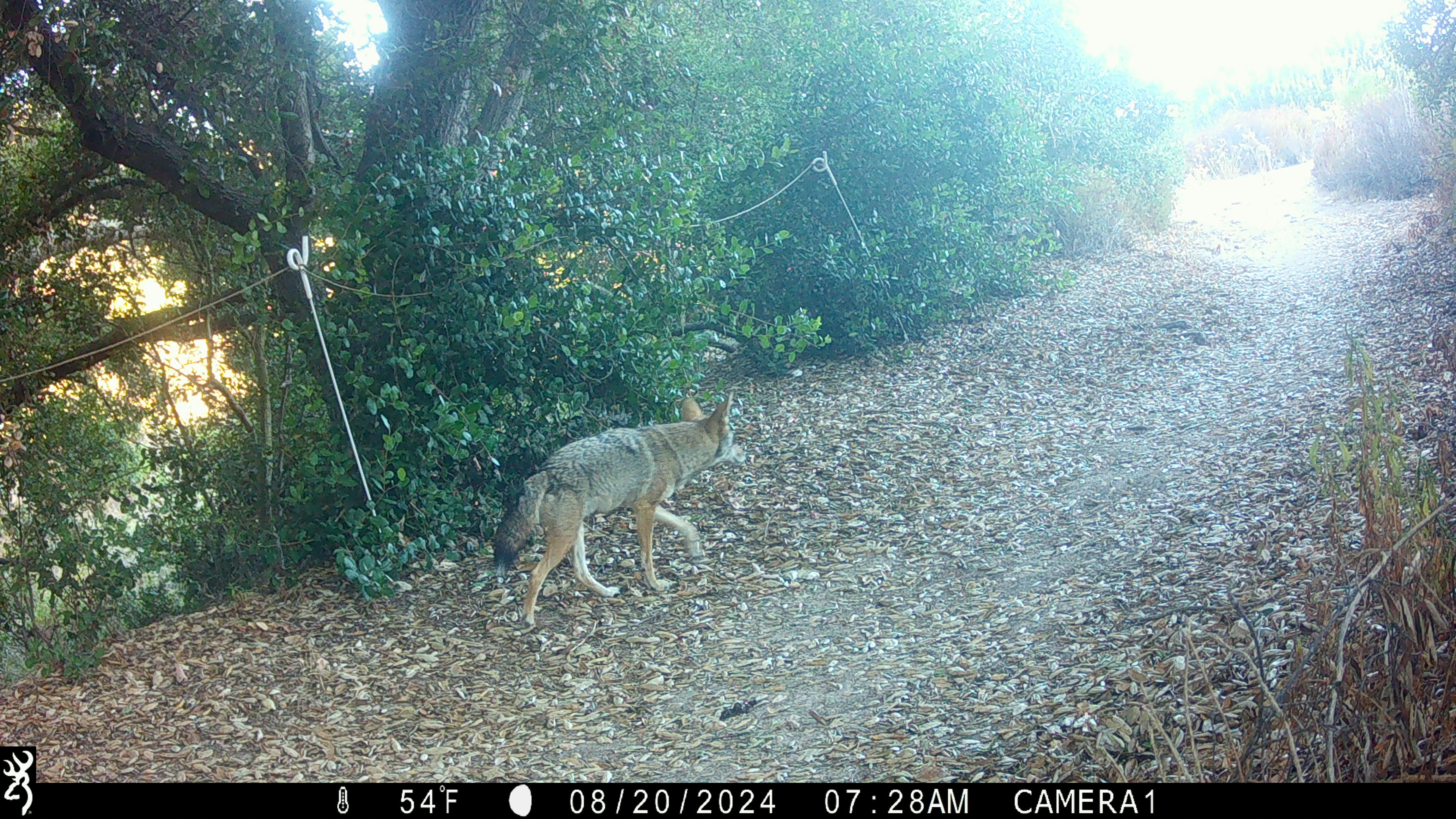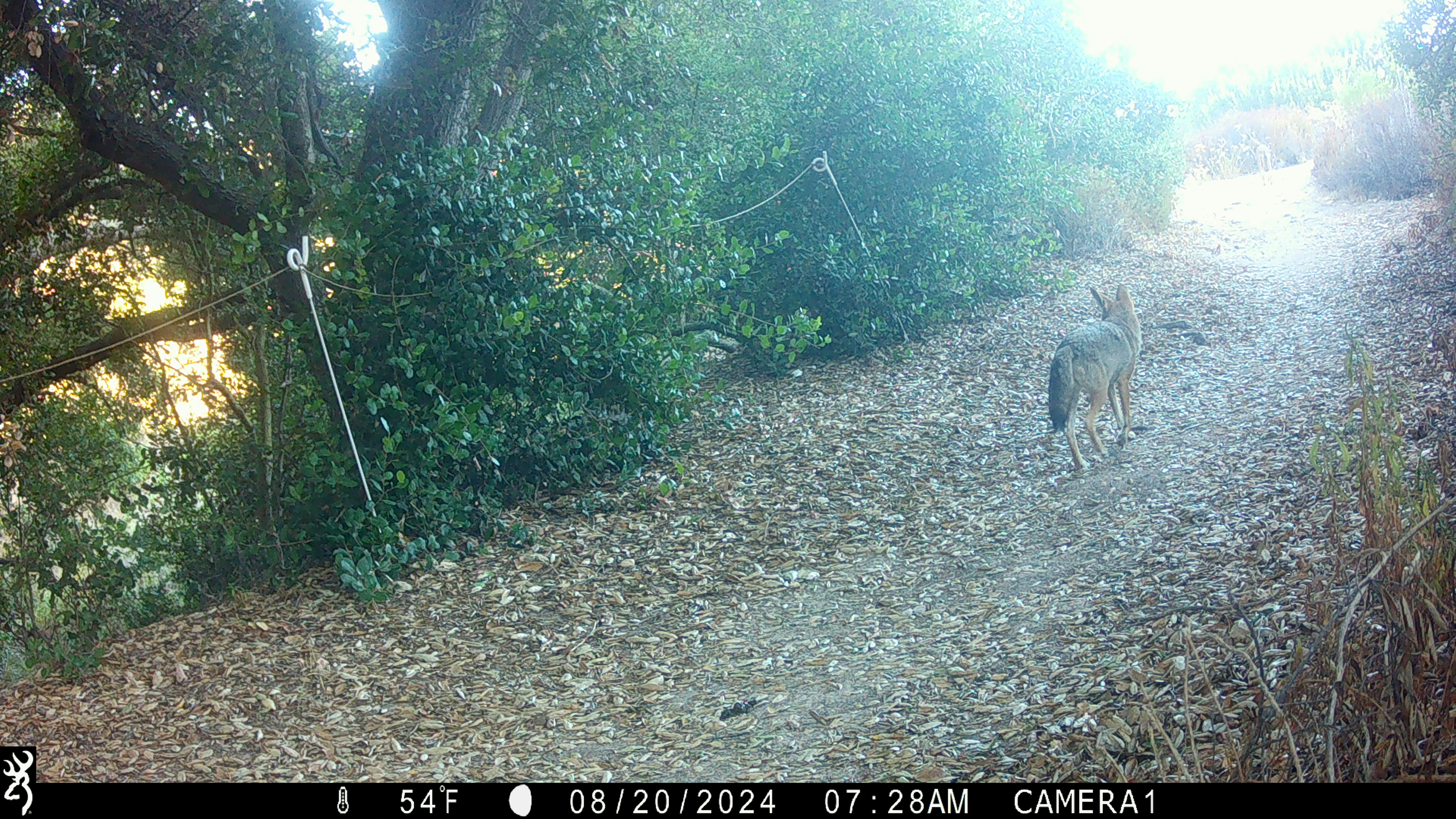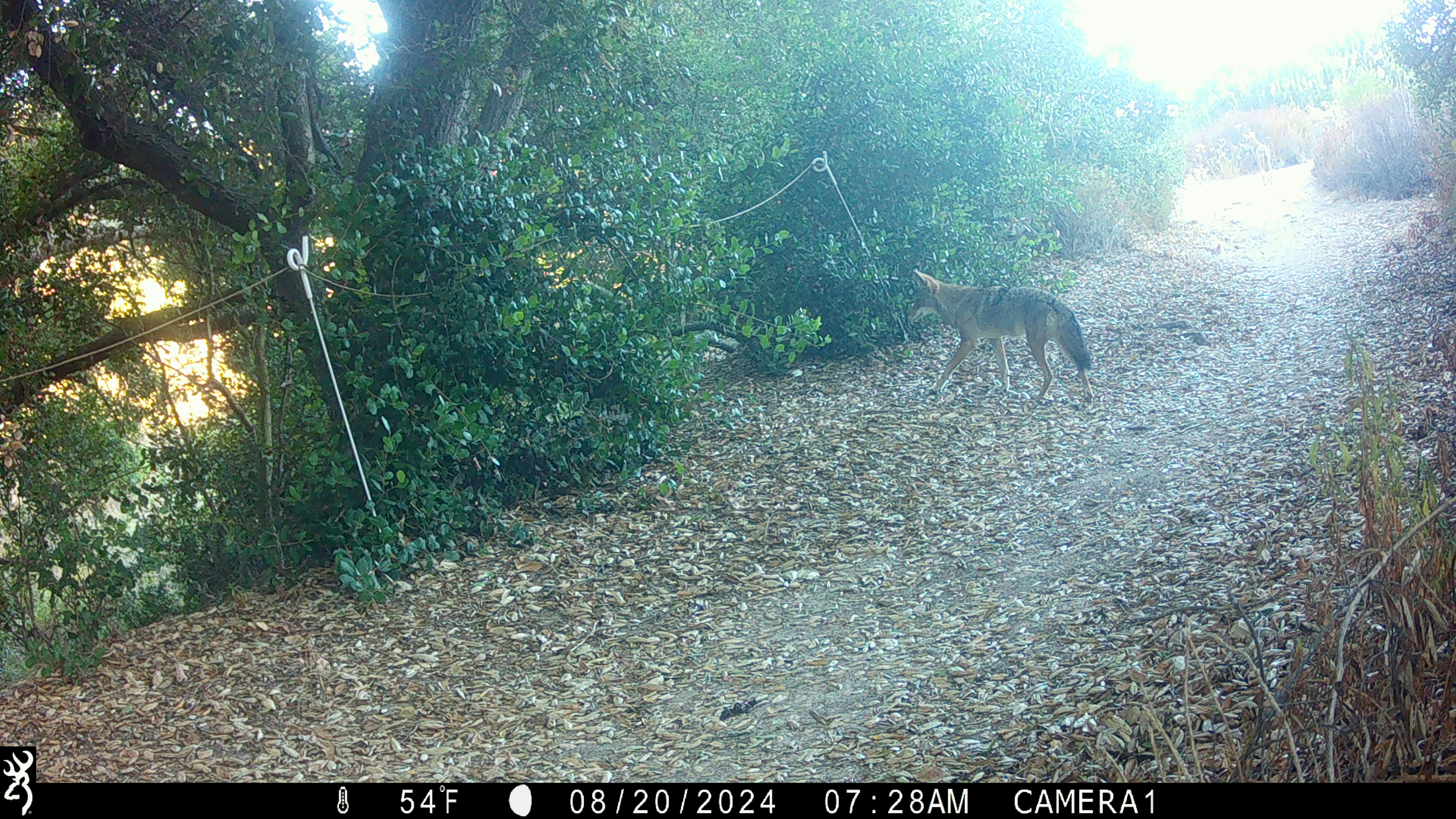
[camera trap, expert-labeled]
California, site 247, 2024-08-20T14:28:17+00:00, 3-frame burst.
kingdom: Animalia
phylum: Chordata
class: Mammalia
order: Carnivora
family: Canidae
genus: Canis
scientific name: Canis latrans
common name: coyote